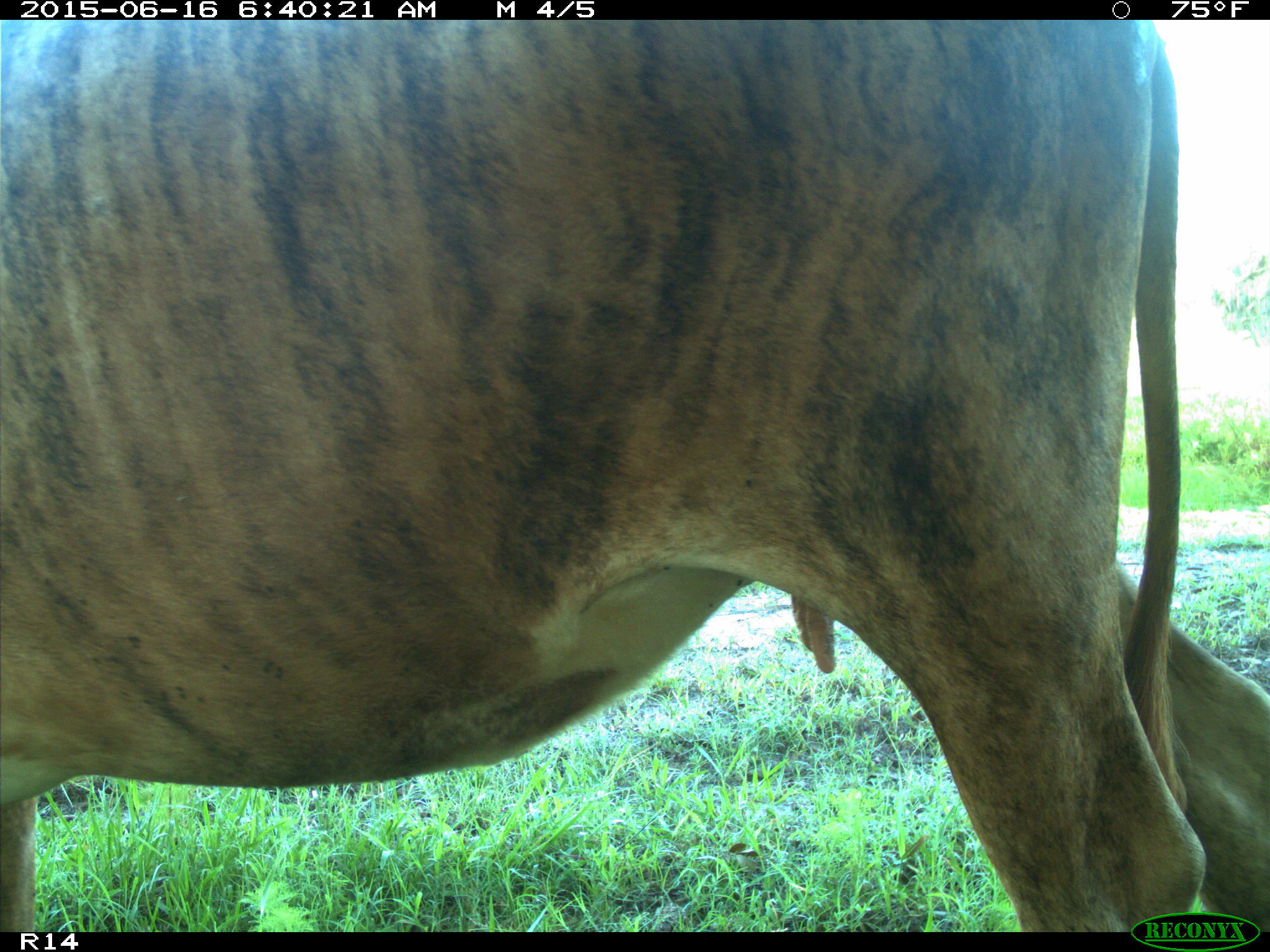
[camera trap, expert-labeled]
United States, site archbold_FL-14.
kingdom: Animalia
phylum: Chordata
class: Mammalia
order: Artiodactyla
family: Bovidae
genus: Bos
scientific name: Bos taurus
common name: domestic cow